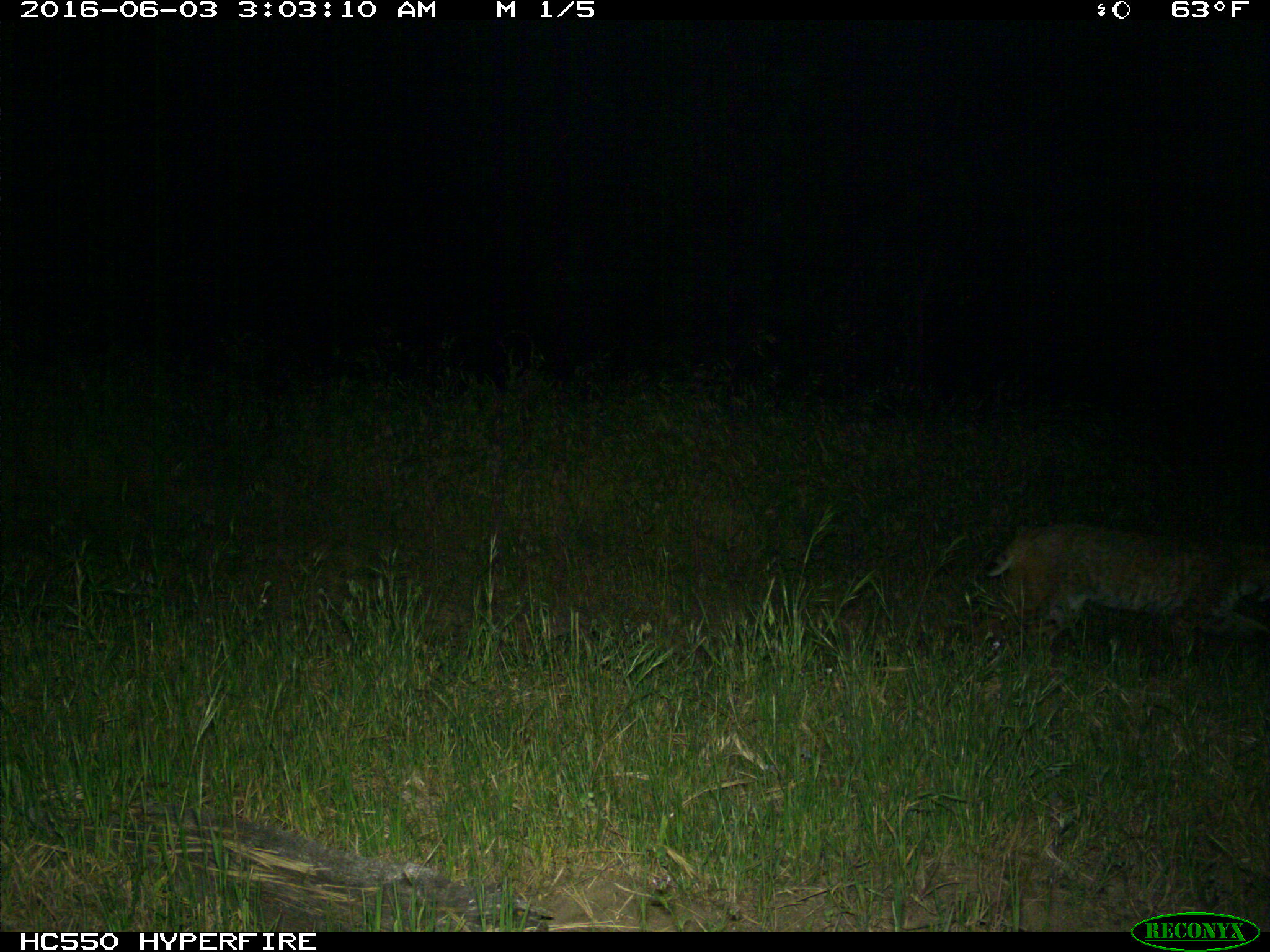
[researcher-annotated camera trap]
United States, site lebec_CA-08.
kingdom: Animalia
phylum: Chordata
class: Mammalia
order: Carnivora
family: Felidae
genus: Lynx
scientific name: Lynx rufus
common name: bobcat